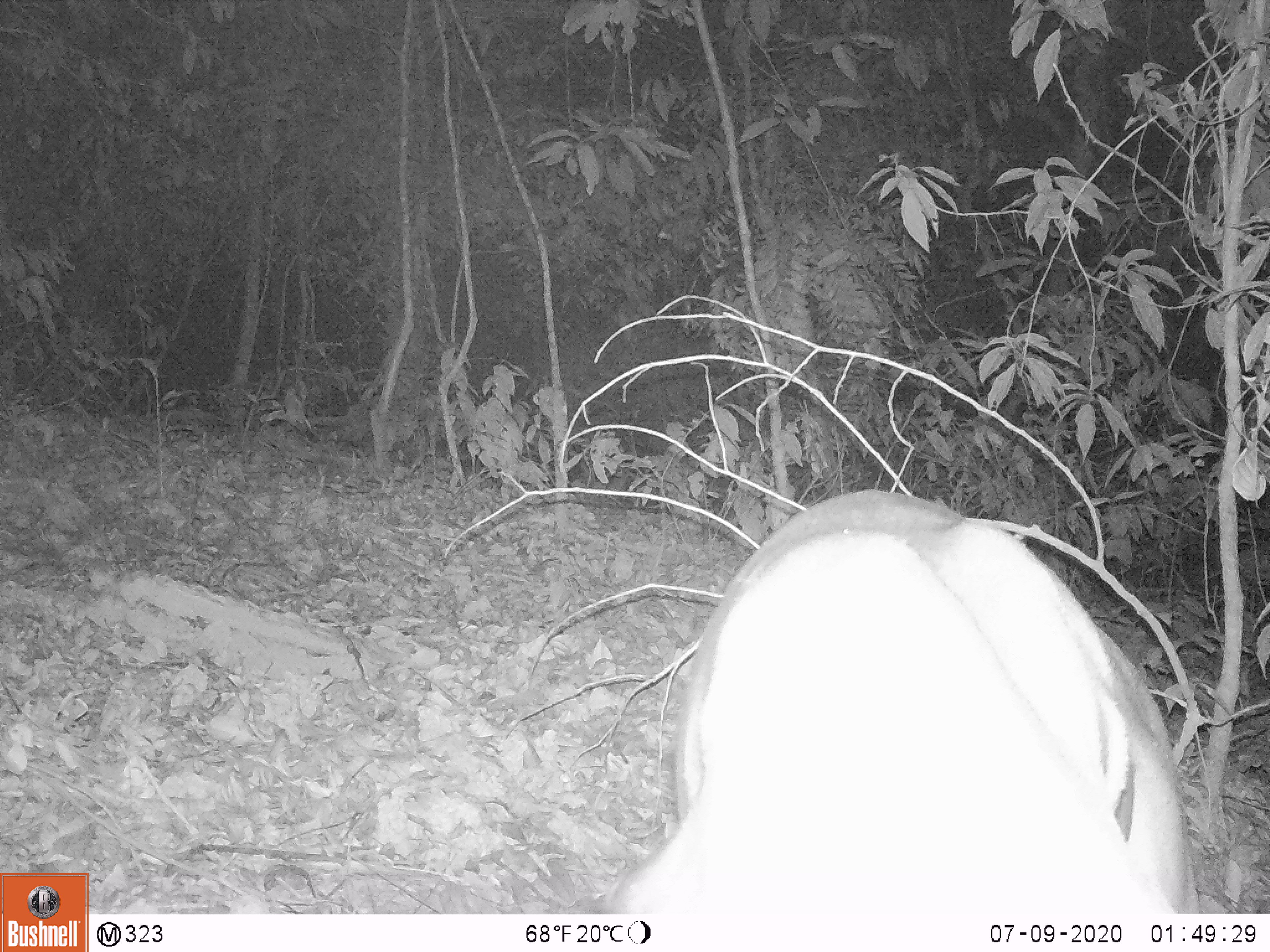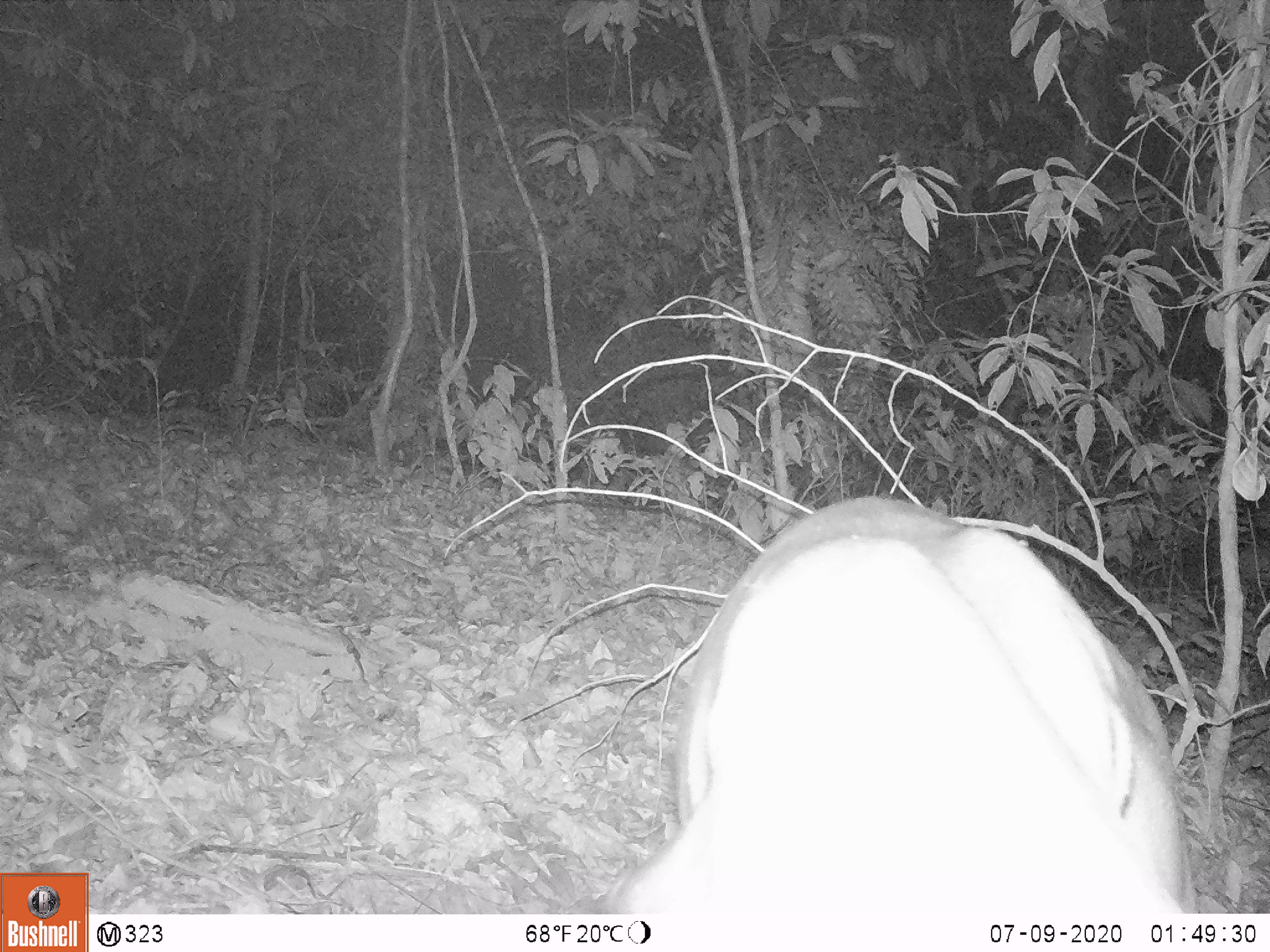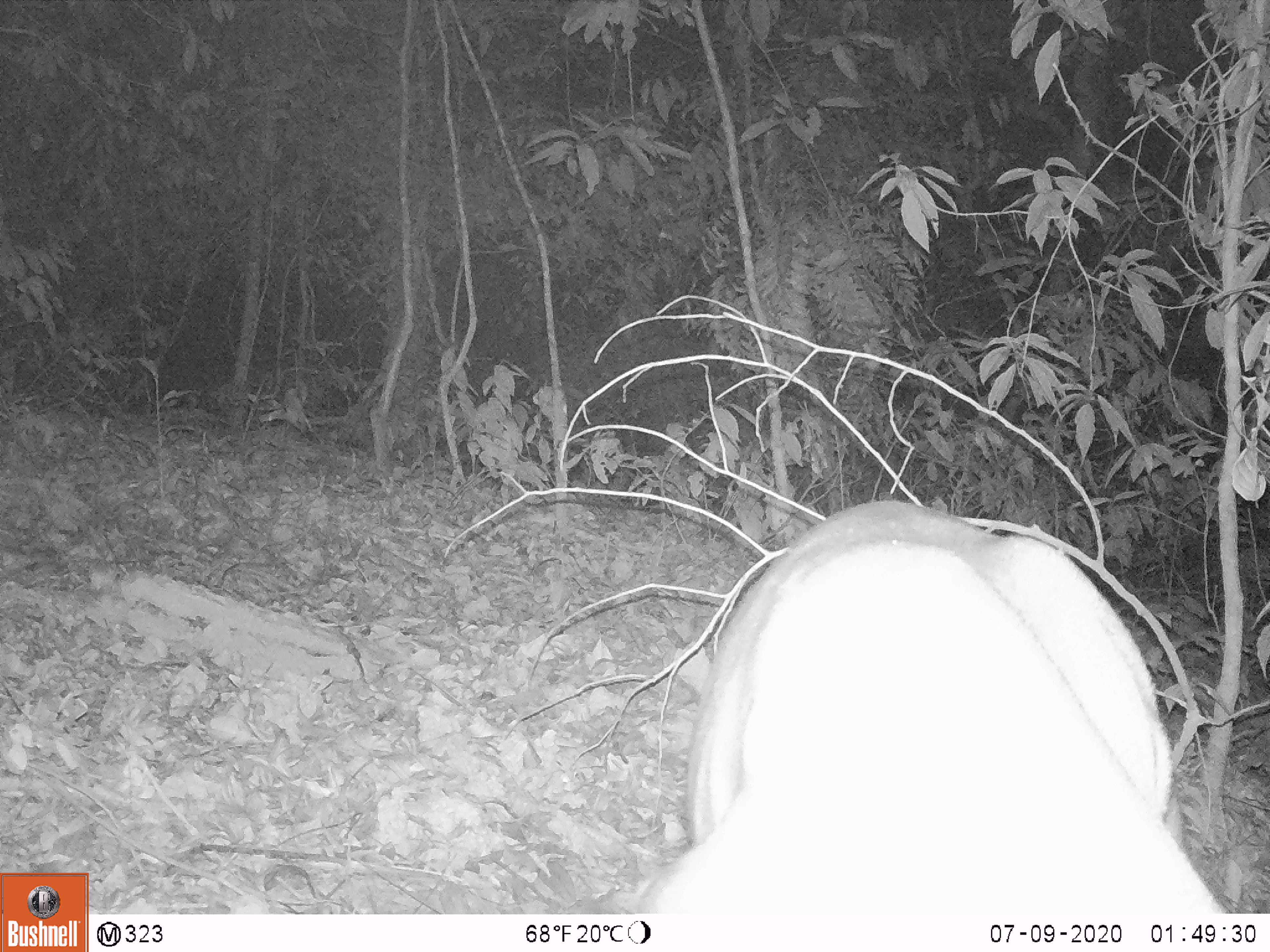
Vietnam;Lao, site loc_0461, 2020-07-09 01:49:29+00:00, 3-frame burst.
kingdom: Animalia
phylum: Chordata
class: Mammalia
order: Artiodactyla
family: Cervidae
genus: Muntiacus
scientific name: Muntiacus vuquangensis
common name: large-antlered muntjac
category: large antlered muntjac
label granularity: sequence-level